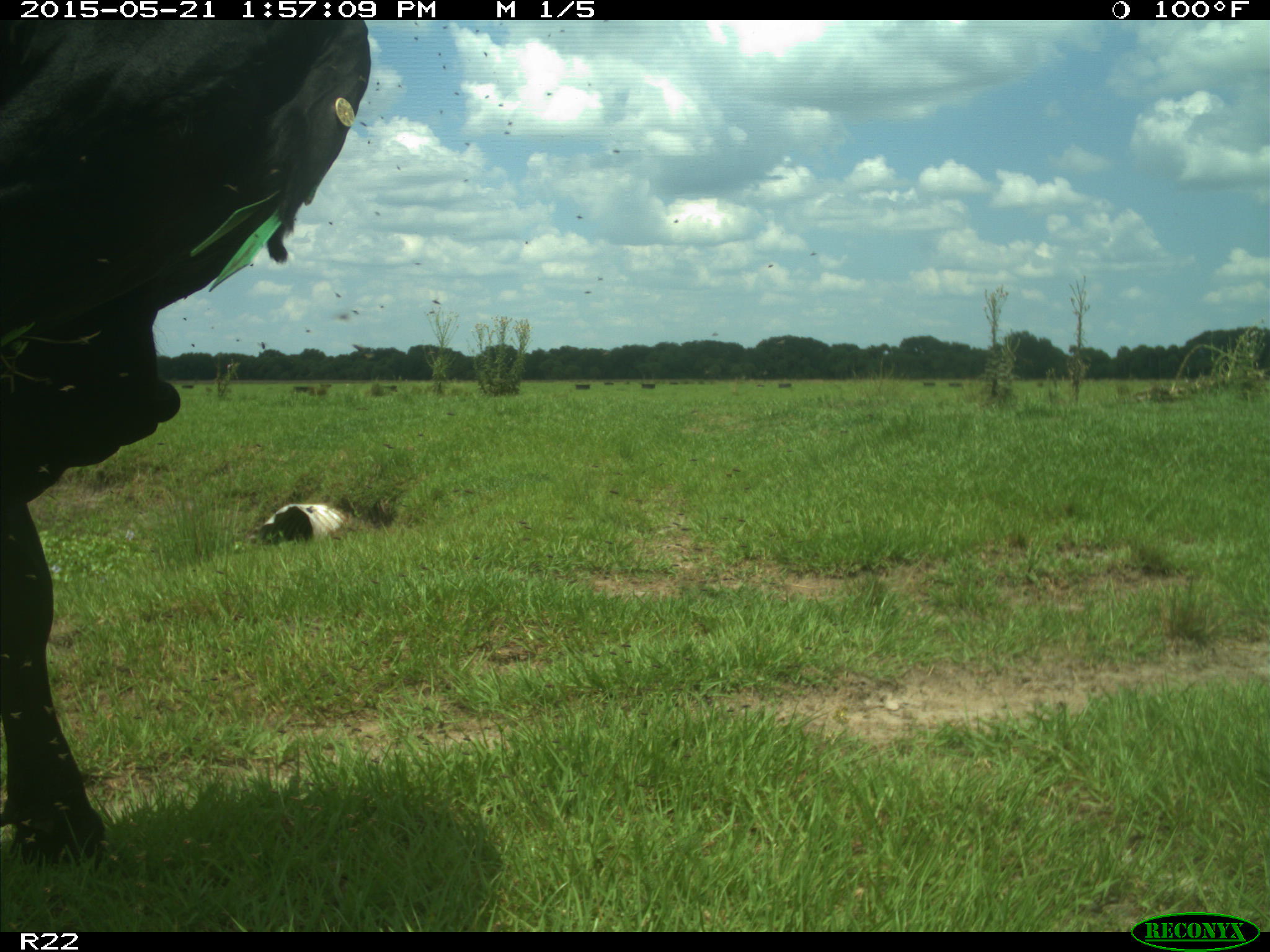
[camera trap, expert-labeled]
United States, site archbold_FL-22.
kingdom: Animalia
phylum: Chordata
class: Mammalia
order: Artiodactyla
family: Bovidae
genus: Bos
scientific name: Bos taurus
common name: domestic cow